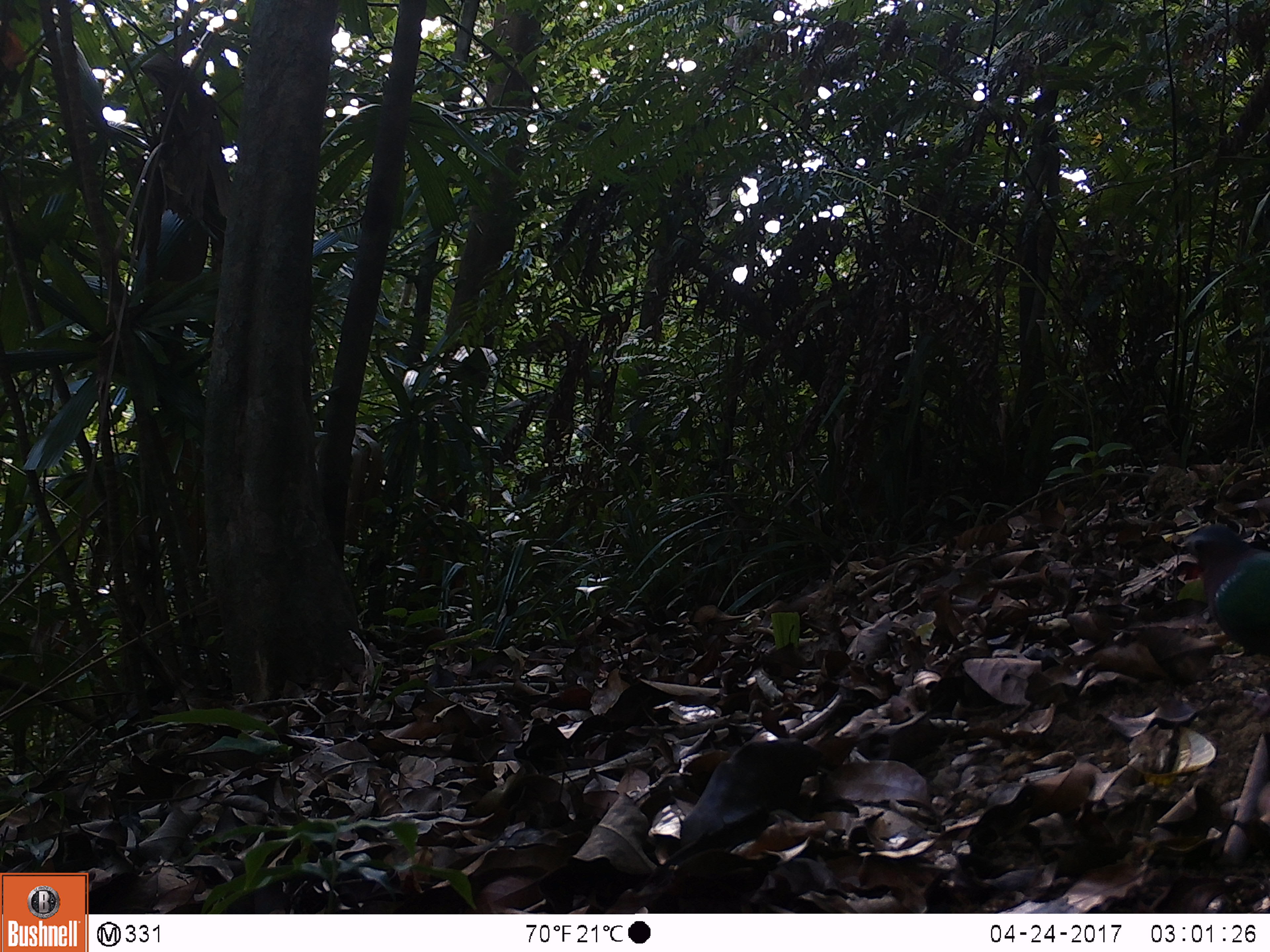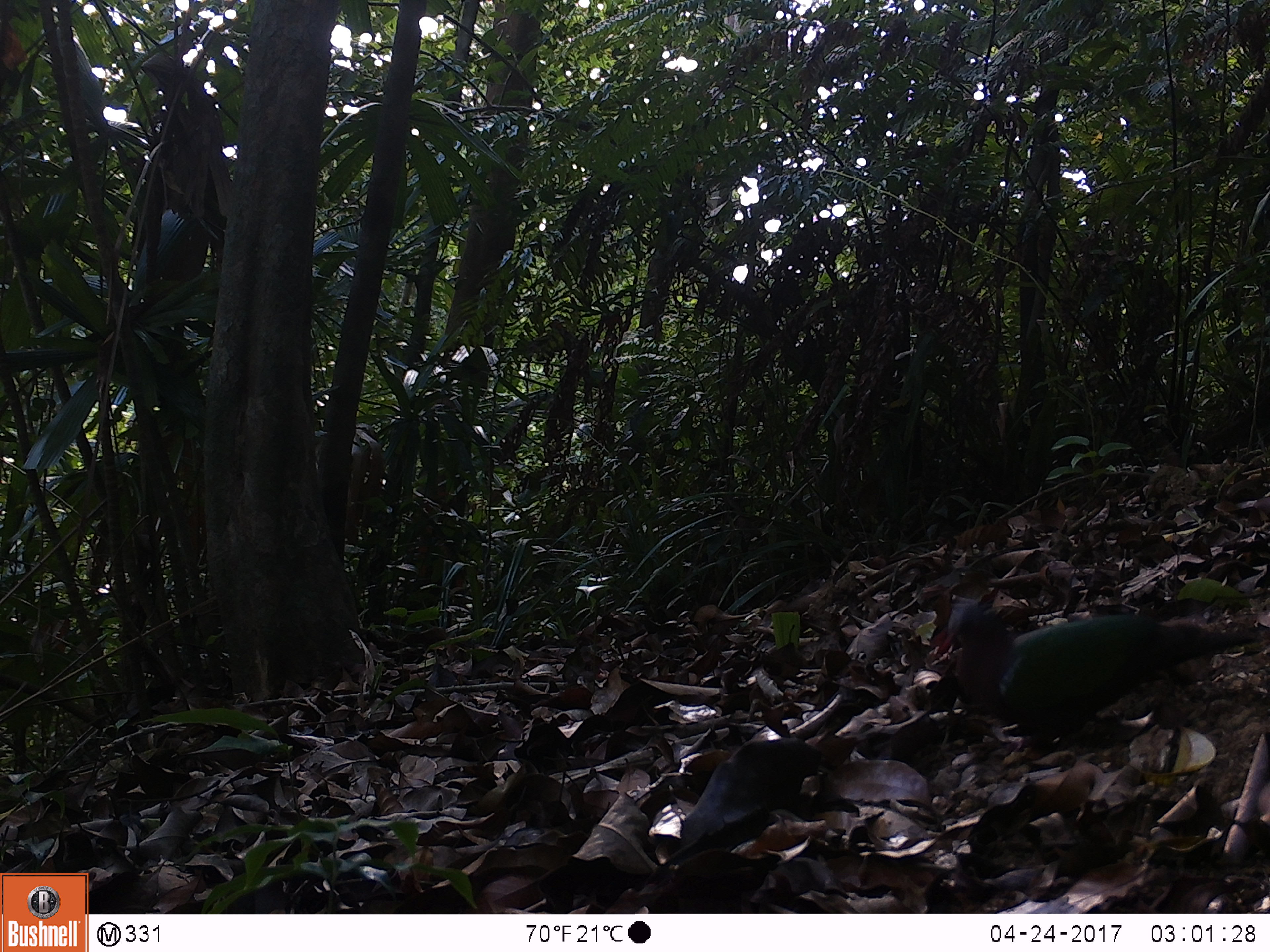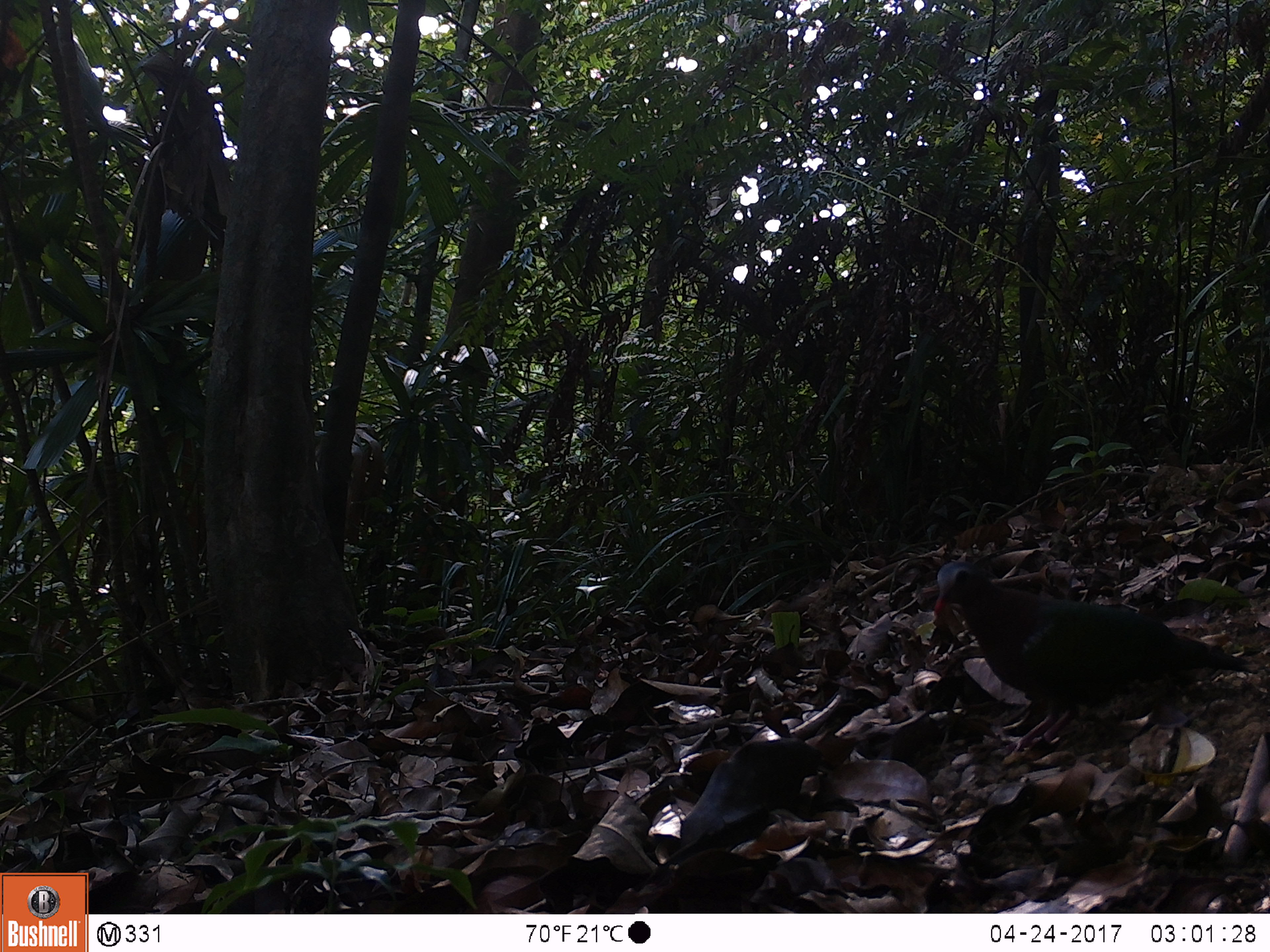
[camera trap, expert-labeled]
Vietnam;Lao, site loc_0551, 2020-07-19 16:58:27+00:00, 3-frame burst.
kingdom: Animalia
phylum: Chordata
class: Aves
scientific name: Aves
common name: bird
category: unidentified bird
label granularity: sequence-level